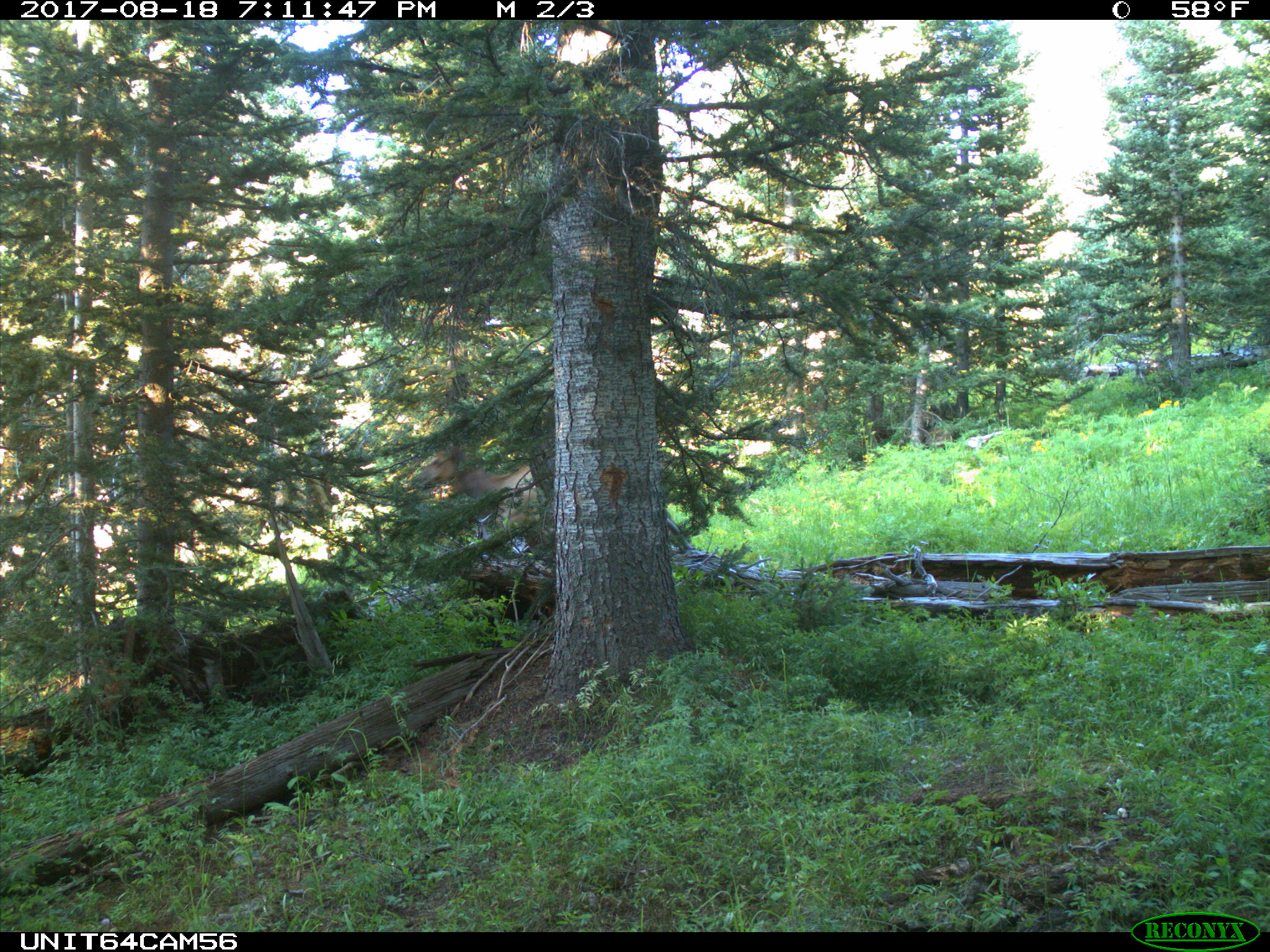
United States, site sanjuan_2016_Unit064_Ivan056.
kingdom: Animalia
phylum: Chordata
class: Mammalia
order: Artiodactyla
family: Cervidae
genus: Cervus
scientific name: Cervus elaphus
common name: red deer